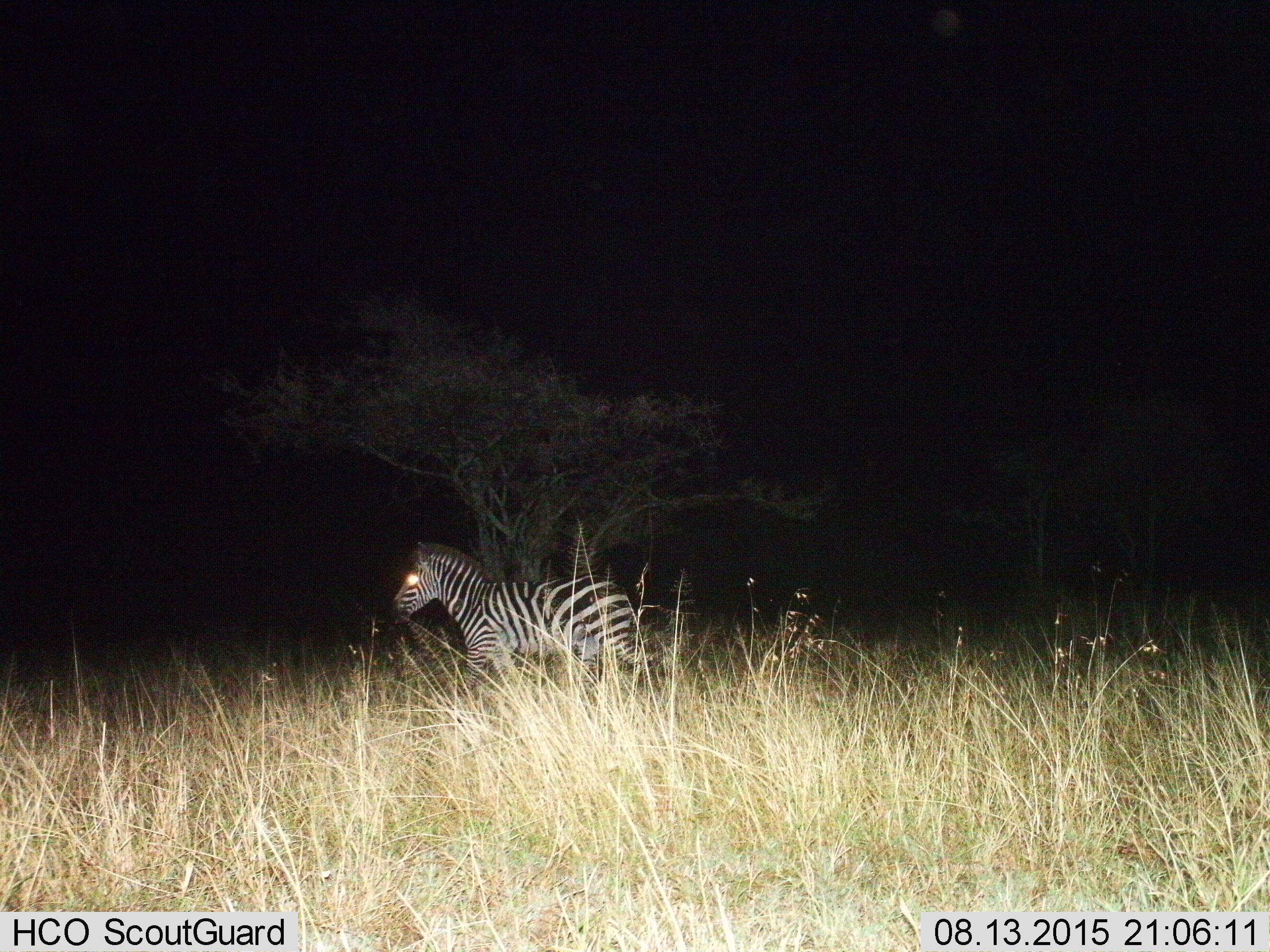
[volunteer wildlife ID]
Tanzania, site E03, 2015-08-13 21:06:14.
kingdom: Animalia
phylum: Chordata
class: Mammalia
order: Perissodactyla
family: Equidae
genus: Equus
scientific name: Equus quagga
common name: plains zebra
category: zebra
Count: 1.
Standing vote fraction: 26%.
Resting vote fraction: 0%.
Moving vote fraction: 74%.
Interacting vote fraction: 0%.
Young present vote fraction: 0%.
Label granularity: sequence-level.